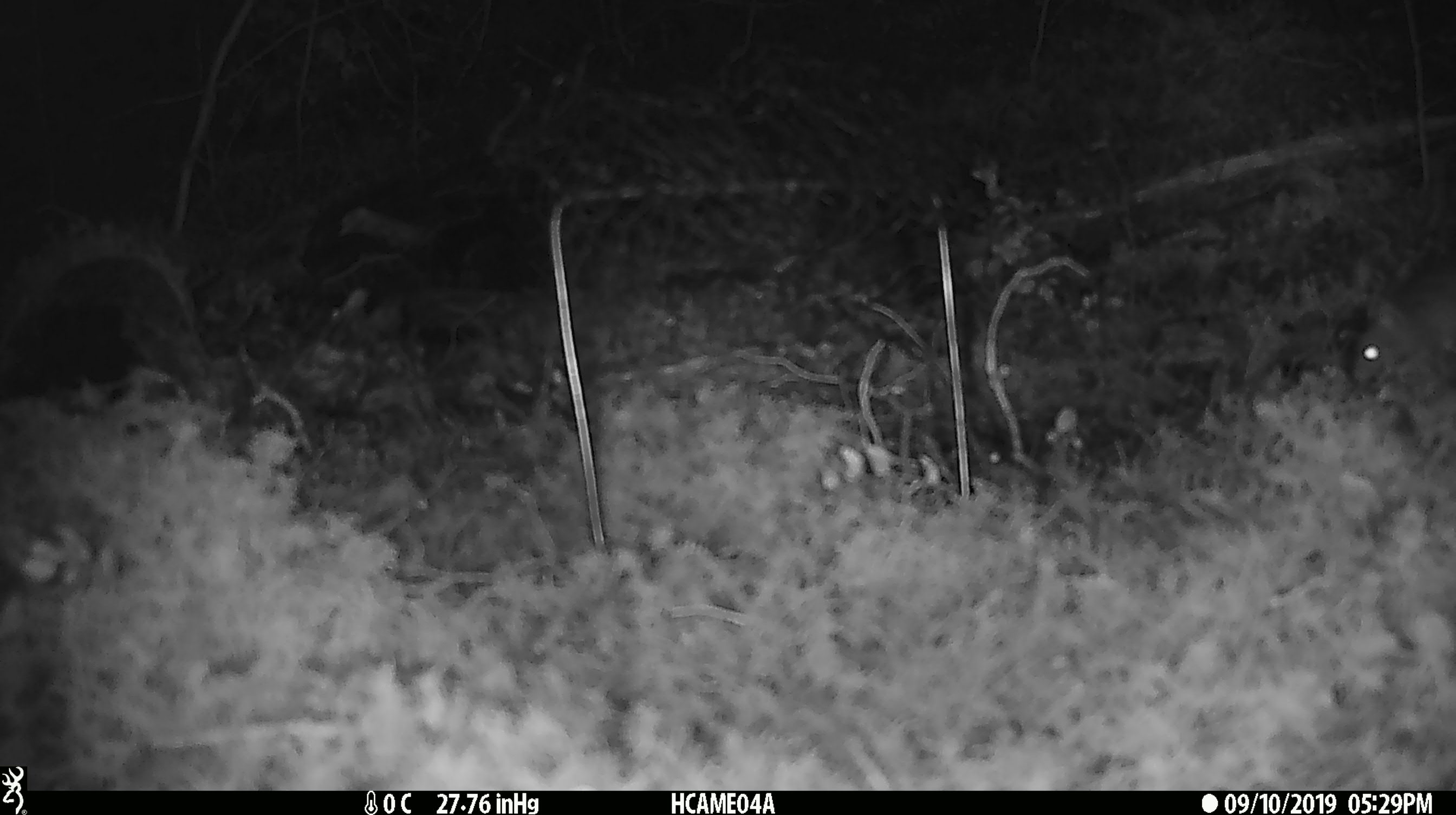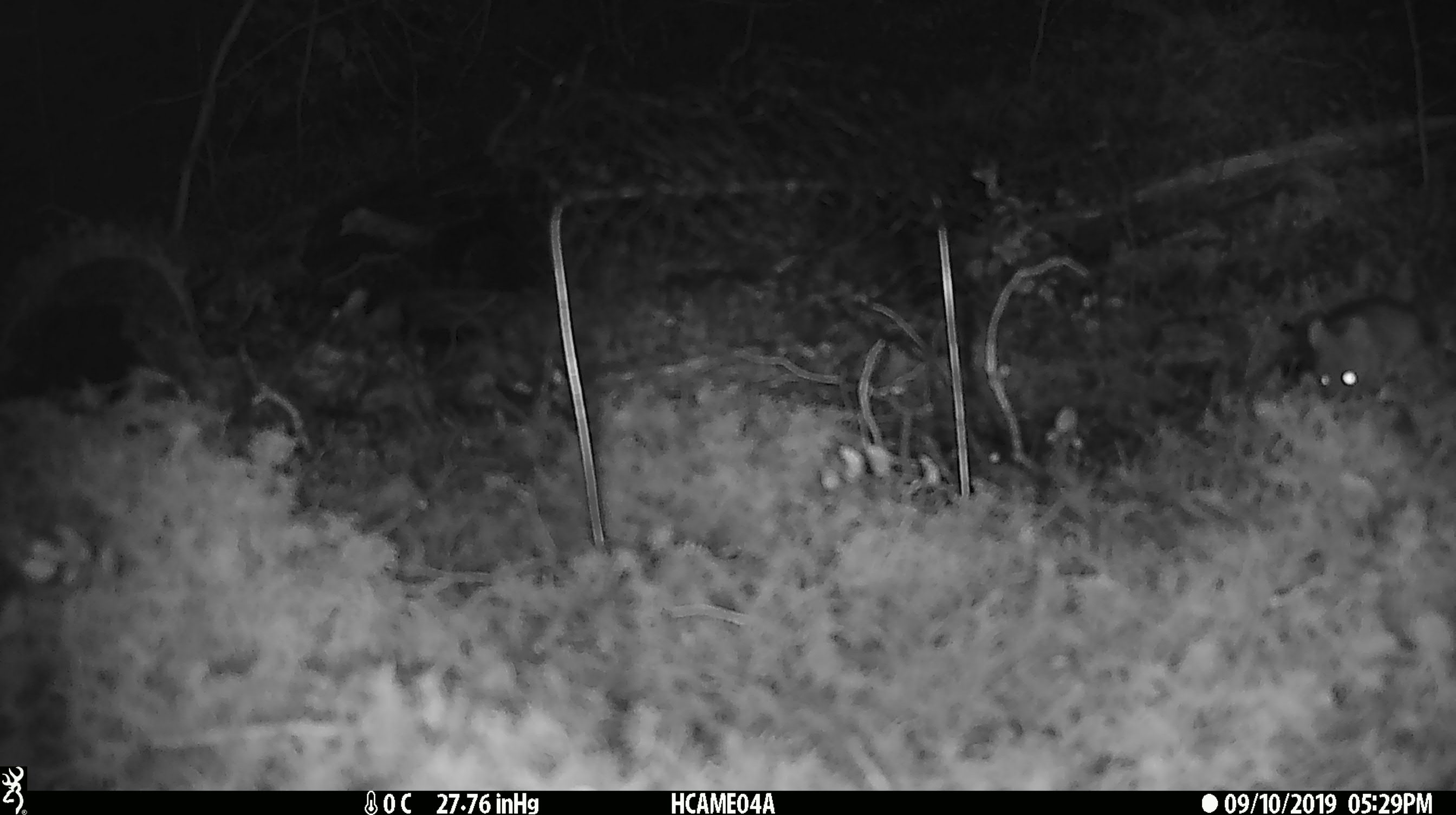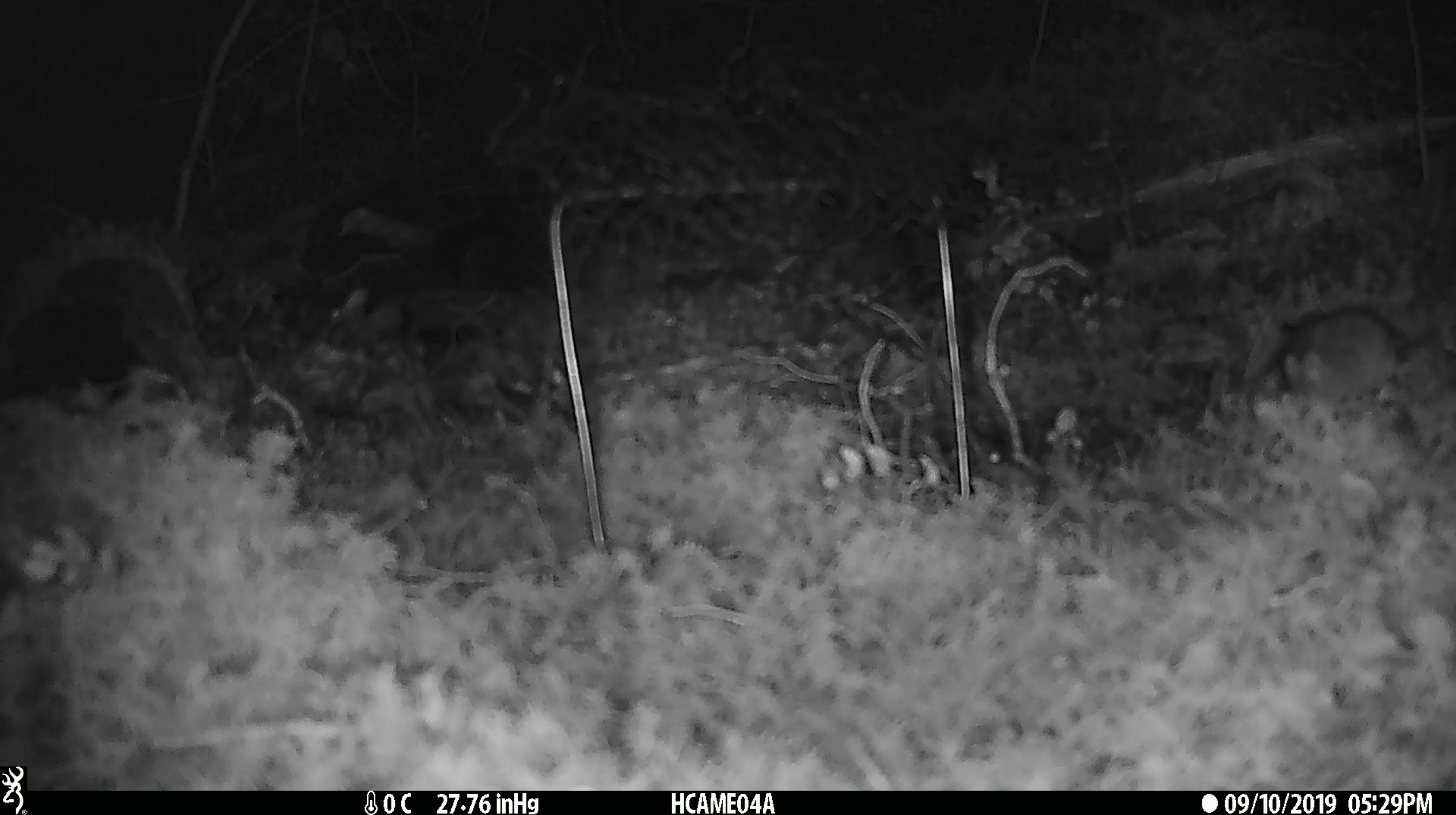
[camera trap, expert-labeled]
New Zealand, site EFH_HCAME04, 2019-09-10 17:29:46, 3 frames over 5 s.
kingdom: Animalia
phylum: Chordata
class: Mammalia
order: Rodentia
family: Muridae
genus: Mus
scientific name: Mus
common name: mouse